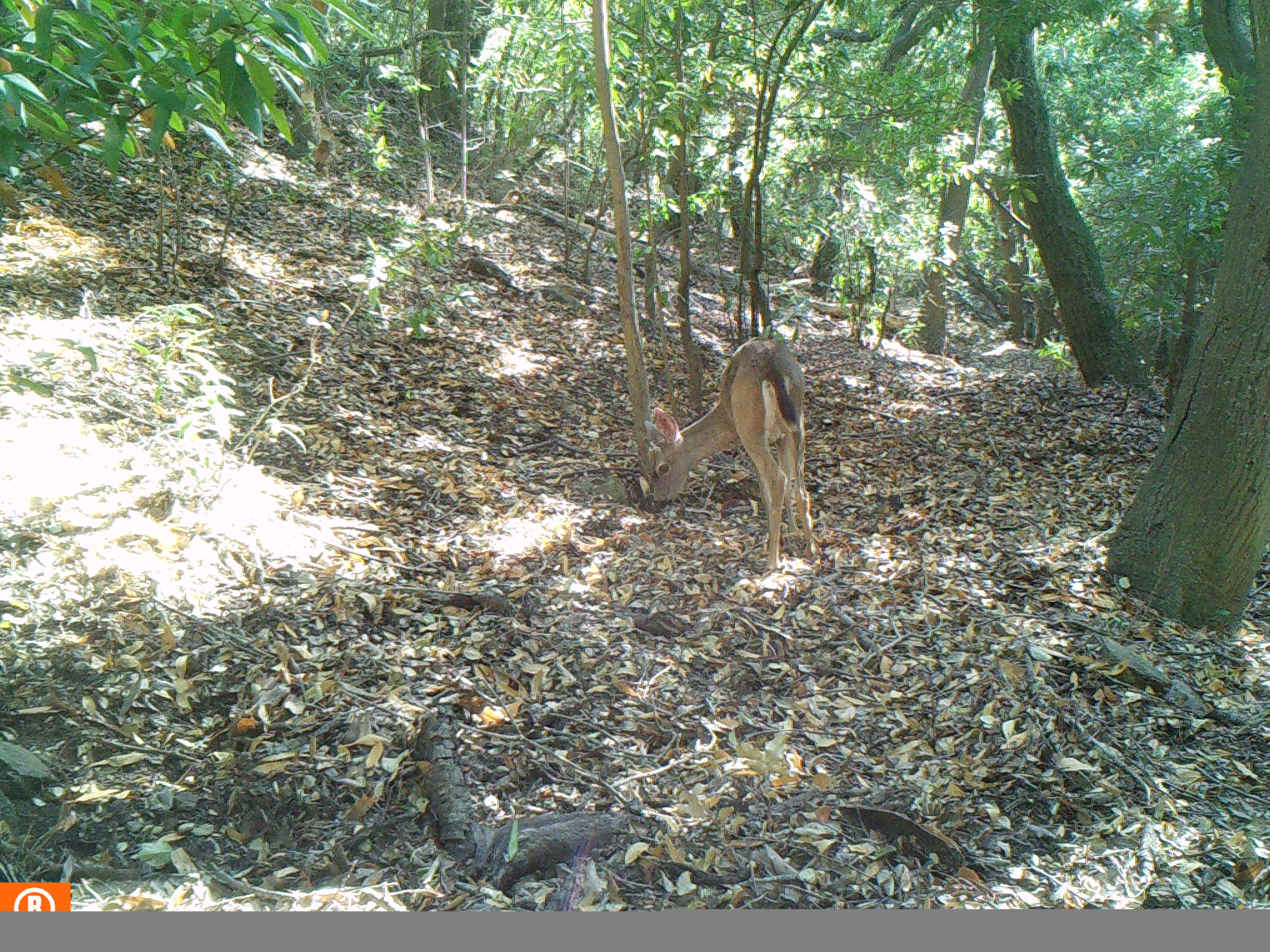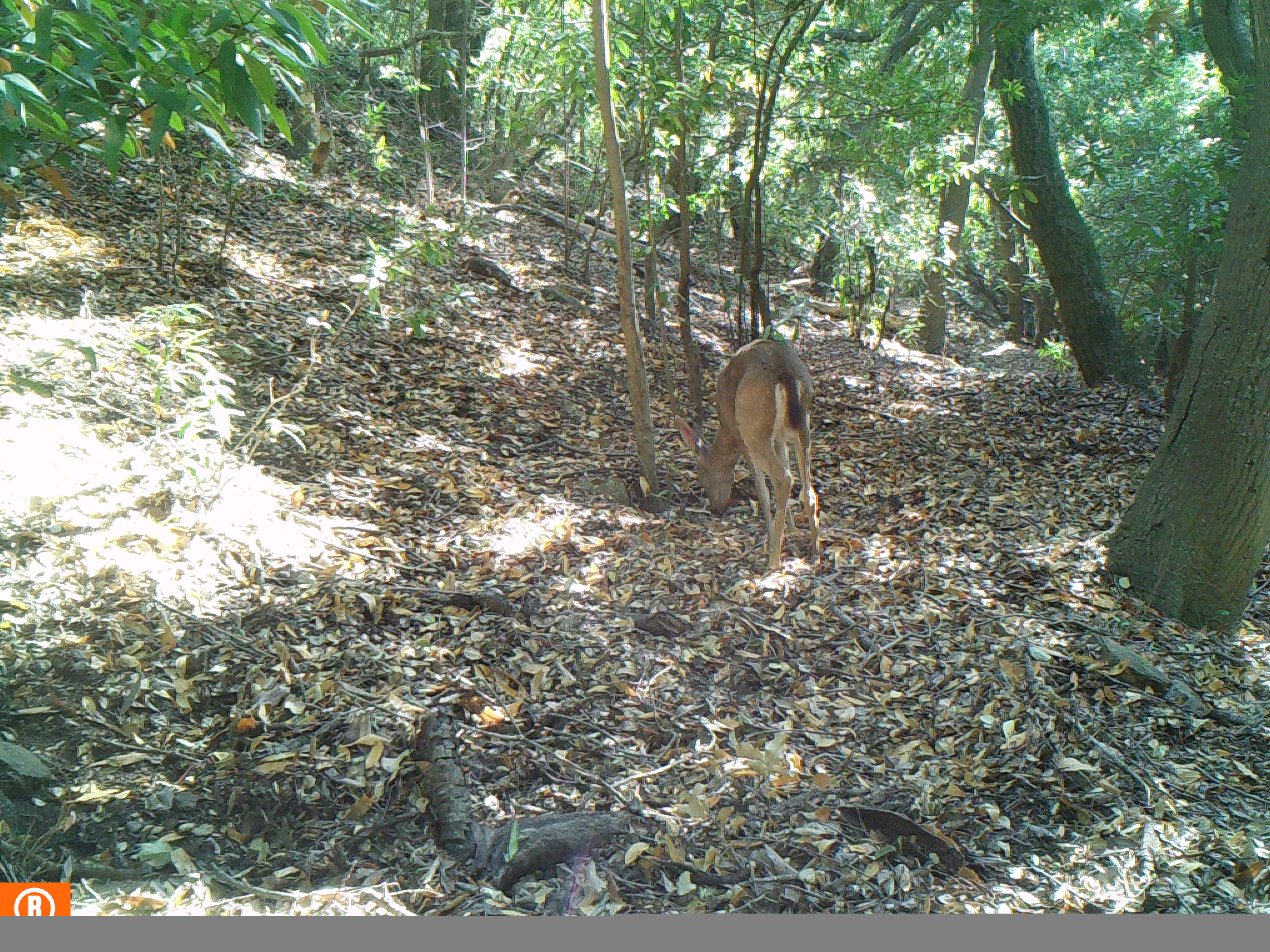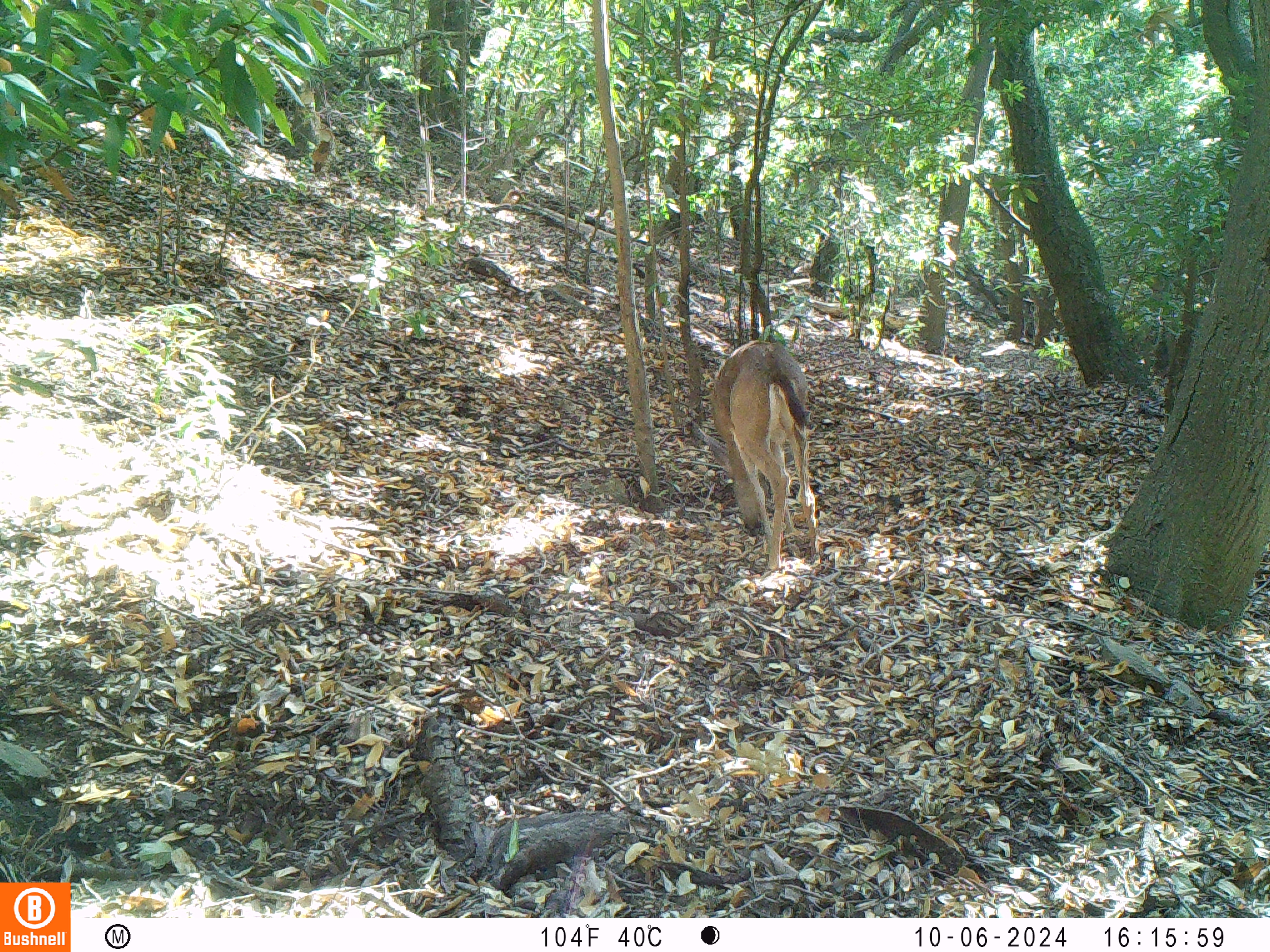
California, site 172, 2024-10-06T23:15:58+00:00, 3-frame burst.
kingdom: Animalia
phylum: Chordata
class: Mammalia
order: Artiodactyla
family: Cervidae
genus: Odocoileus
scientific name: Odocoileus hemionus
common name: mule deer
Mule deer (Odocoileus hemionus).